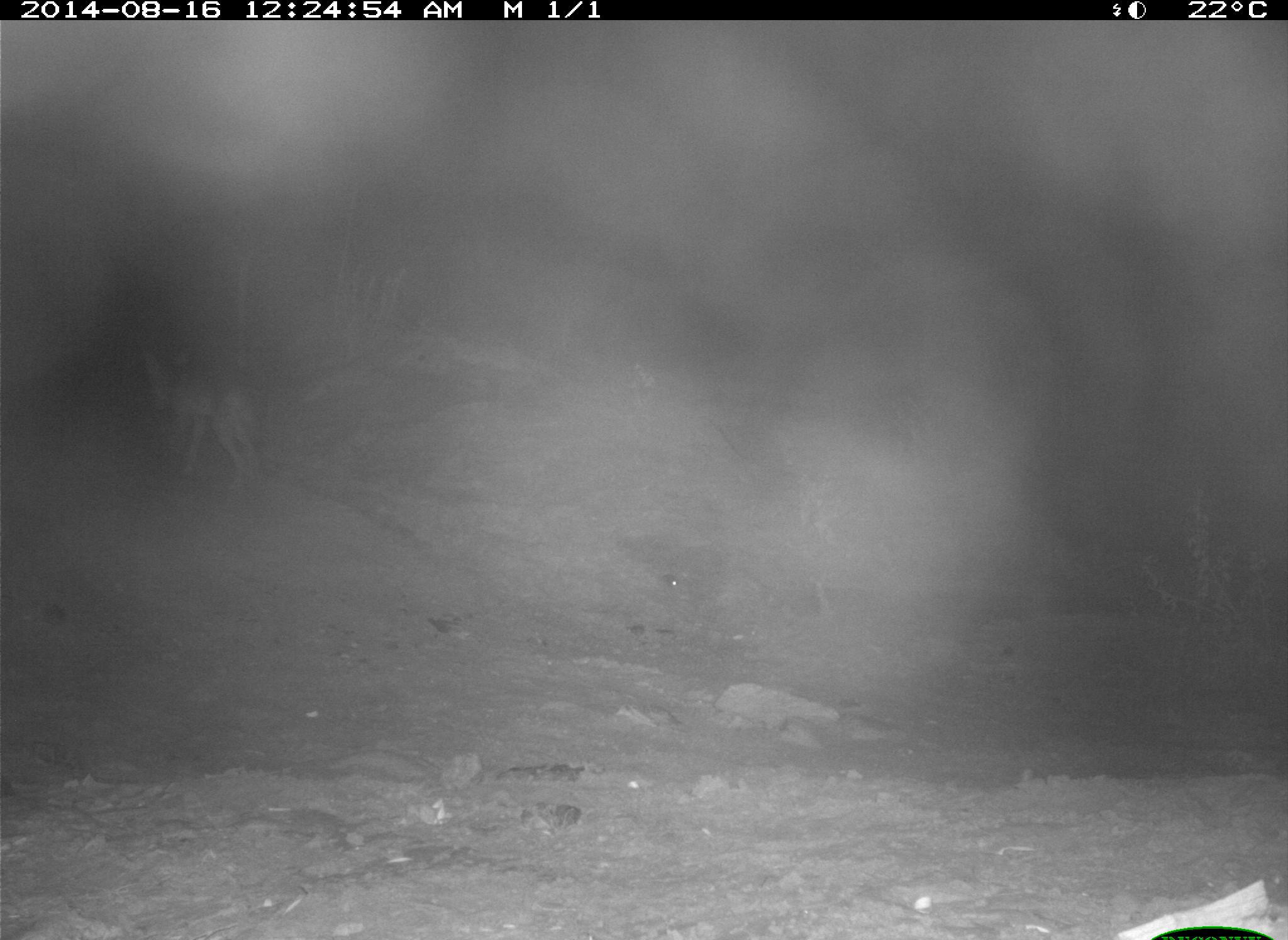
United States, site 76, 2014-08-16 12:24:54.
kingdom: Animalia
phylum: Chordata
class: Mammalia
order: Carnivora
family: Canidae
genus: Canis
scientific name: Canis latrans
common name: coyote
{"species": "coyote (Canis latrans)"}